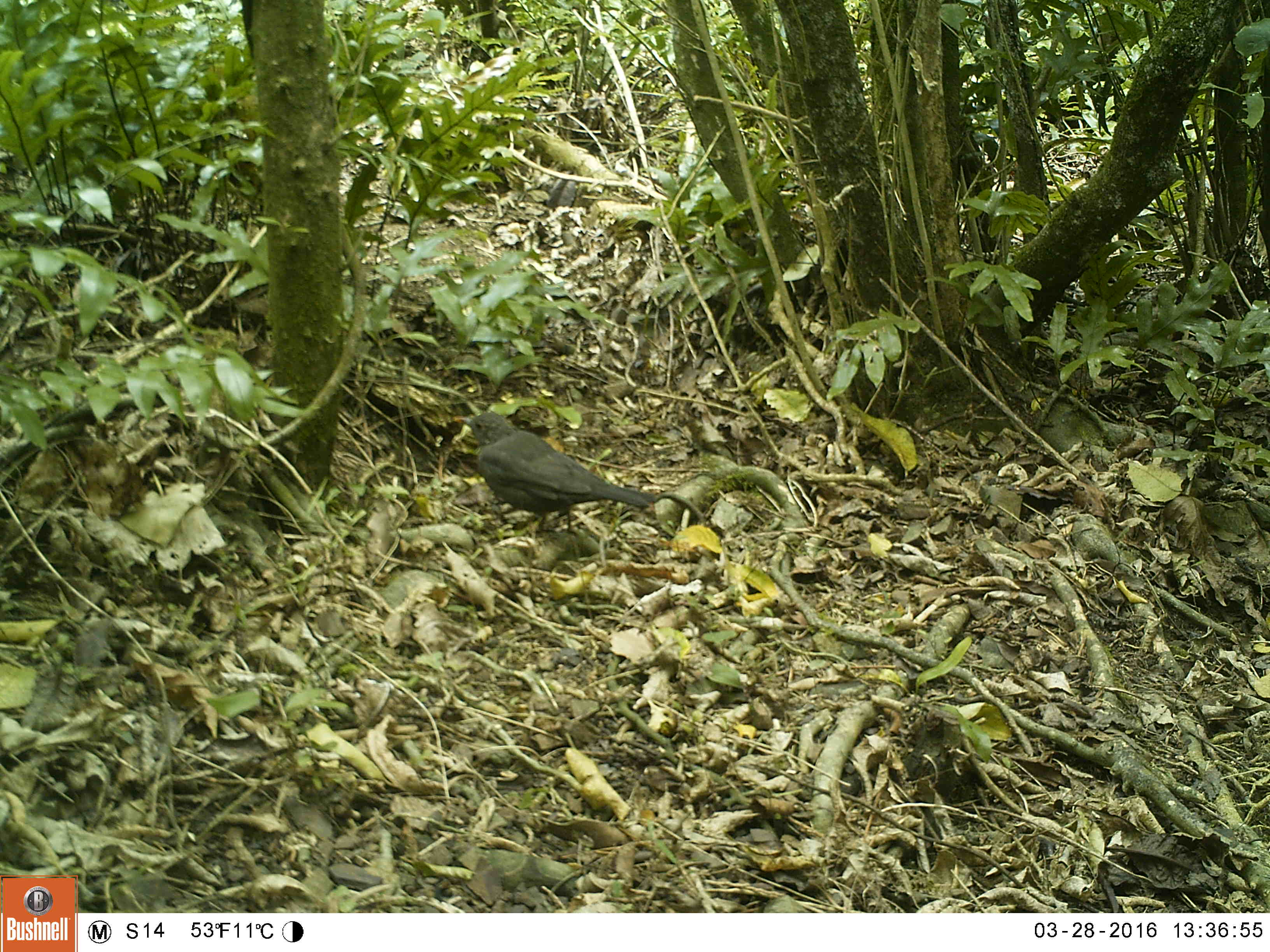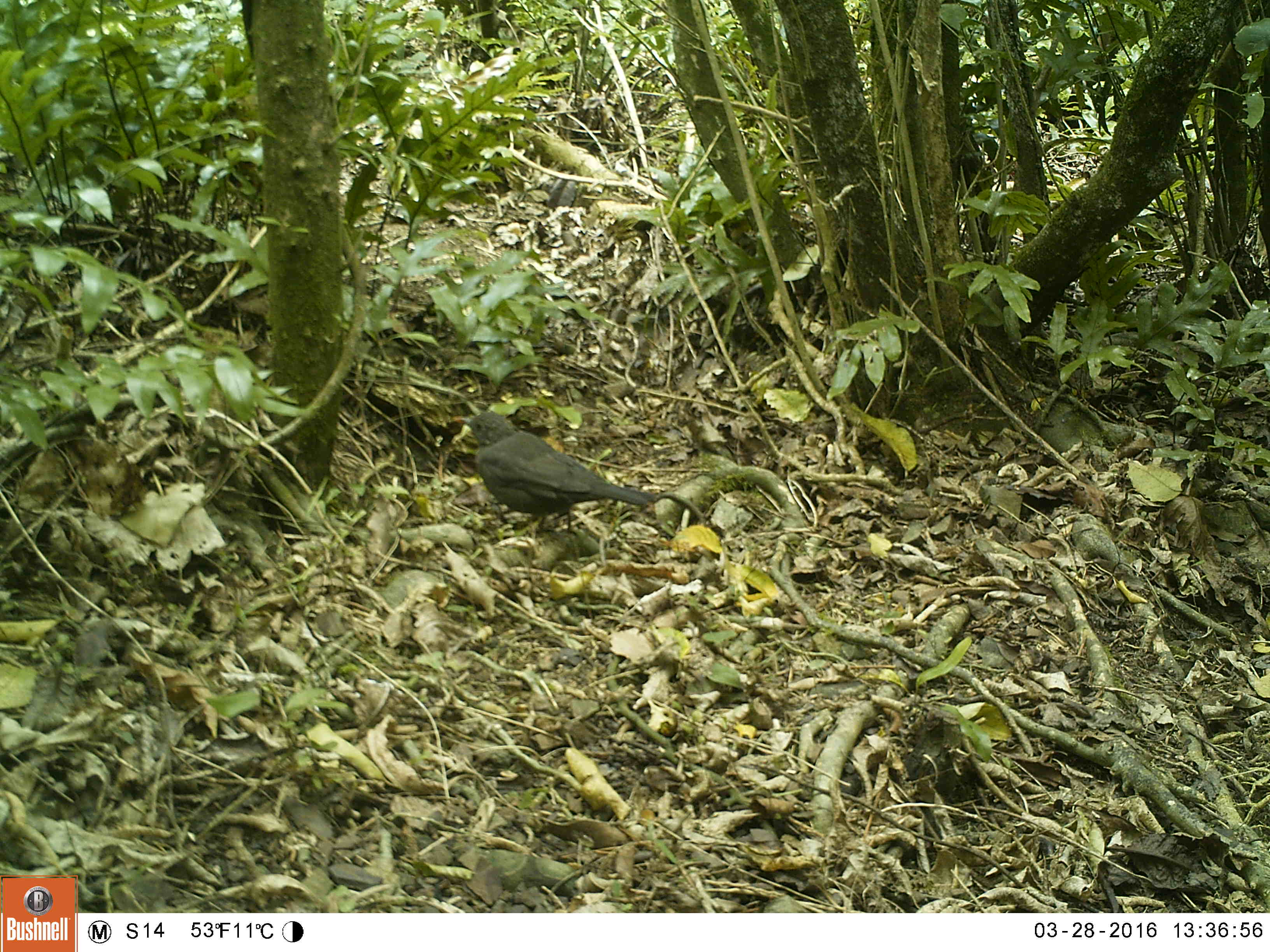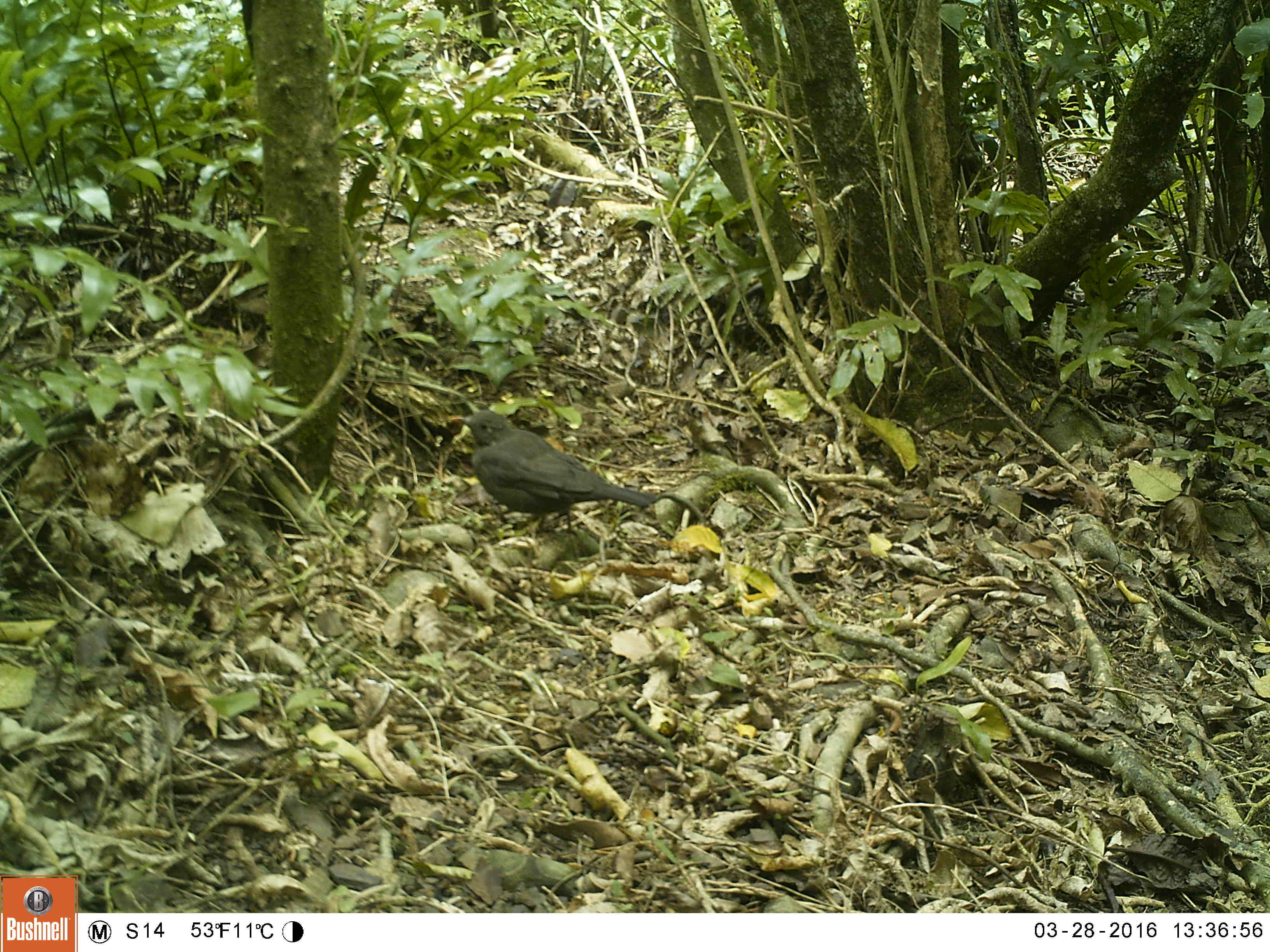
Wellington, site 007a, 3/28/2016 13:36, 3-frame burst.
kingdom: Animalia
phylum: Chordata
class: Aves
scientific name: Aves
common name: bird